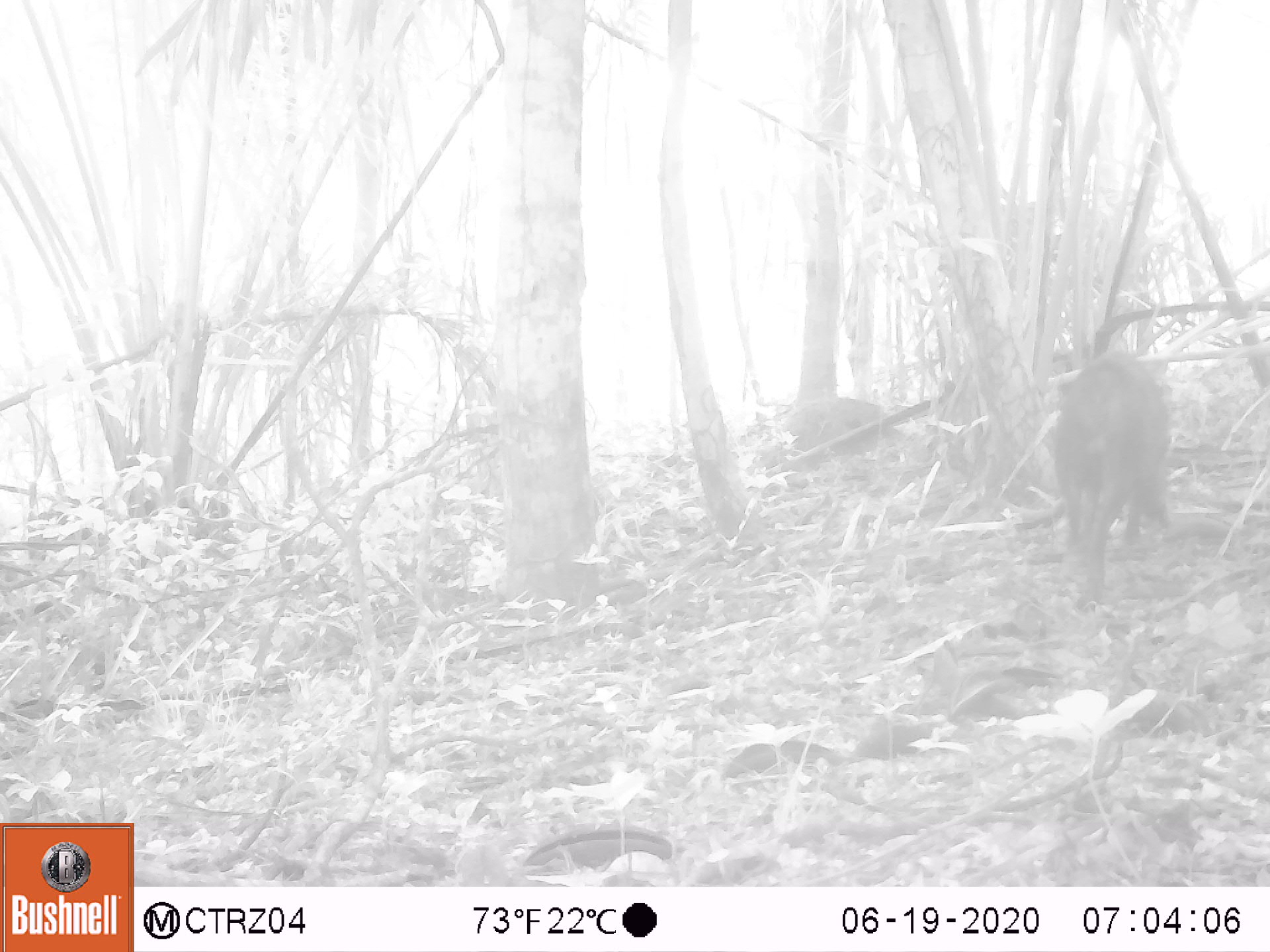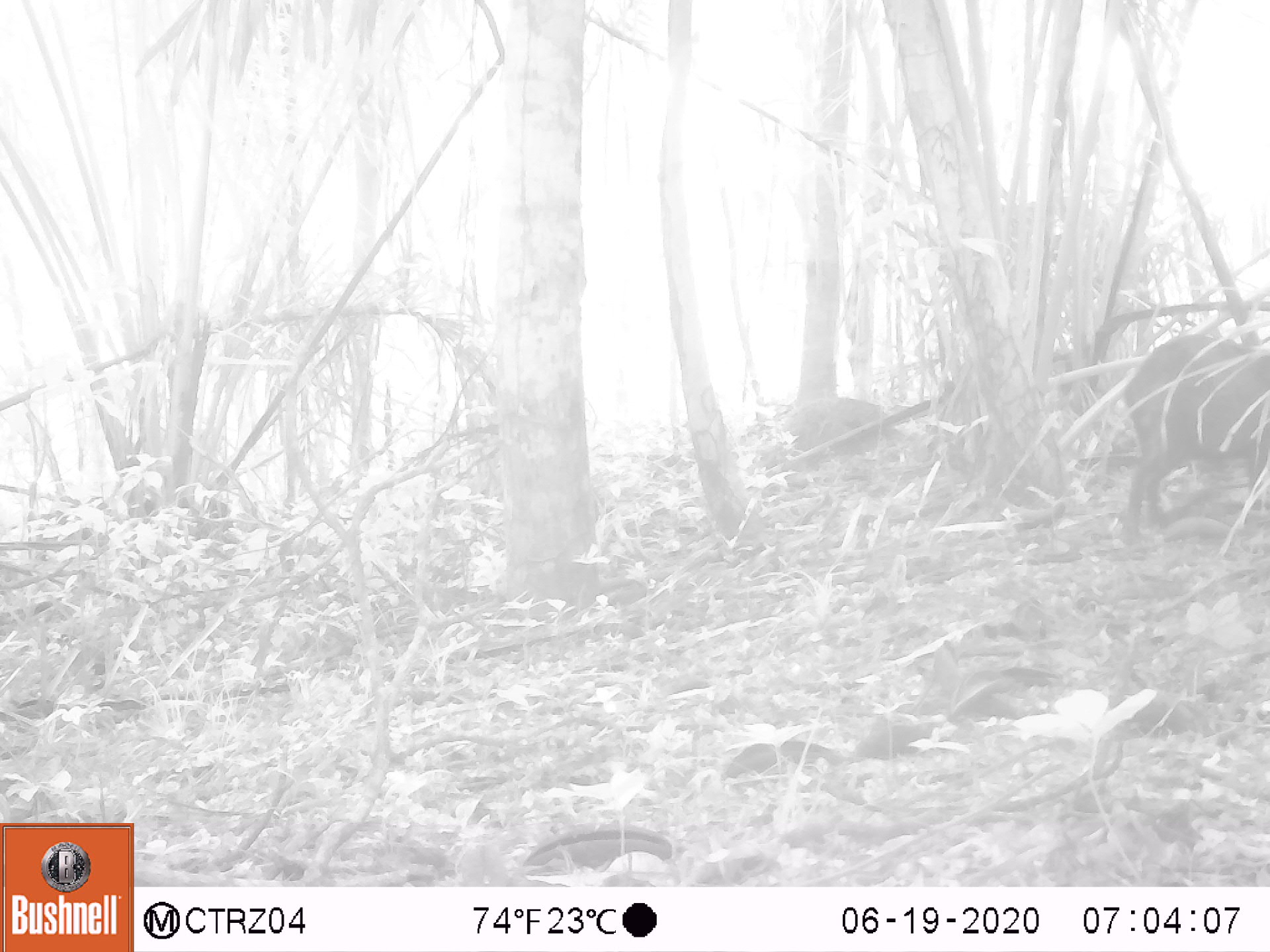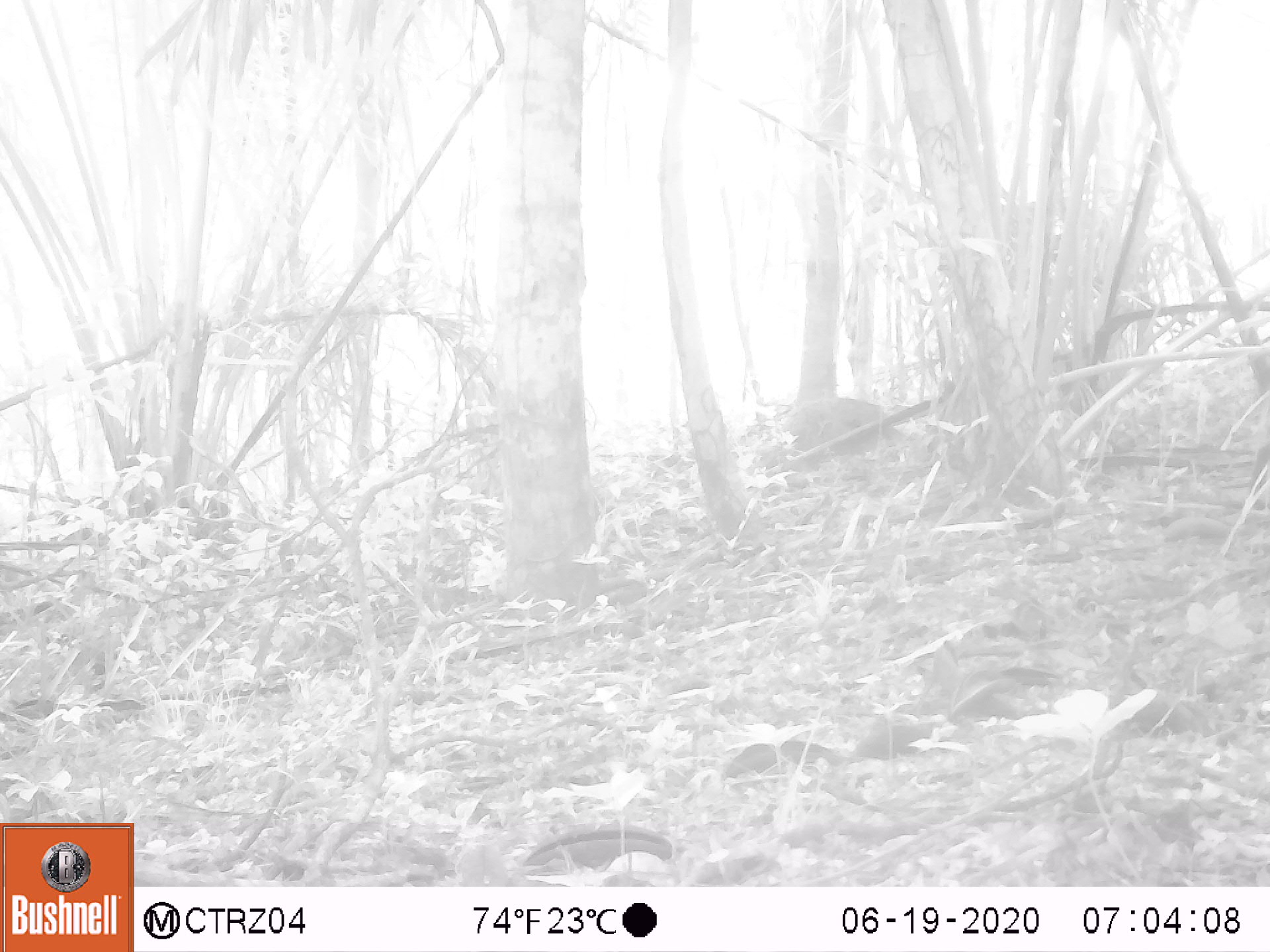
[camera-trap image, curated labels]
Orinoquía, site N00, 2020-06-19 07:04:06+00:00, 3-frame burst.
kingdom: Animalia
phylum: Chordata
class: Mammalia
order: Artiodactyla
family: Tayassuidae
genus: Pecari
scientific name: Pecari tajacu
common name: collared peccary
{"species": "collared peccary (Pecari tajacu)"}